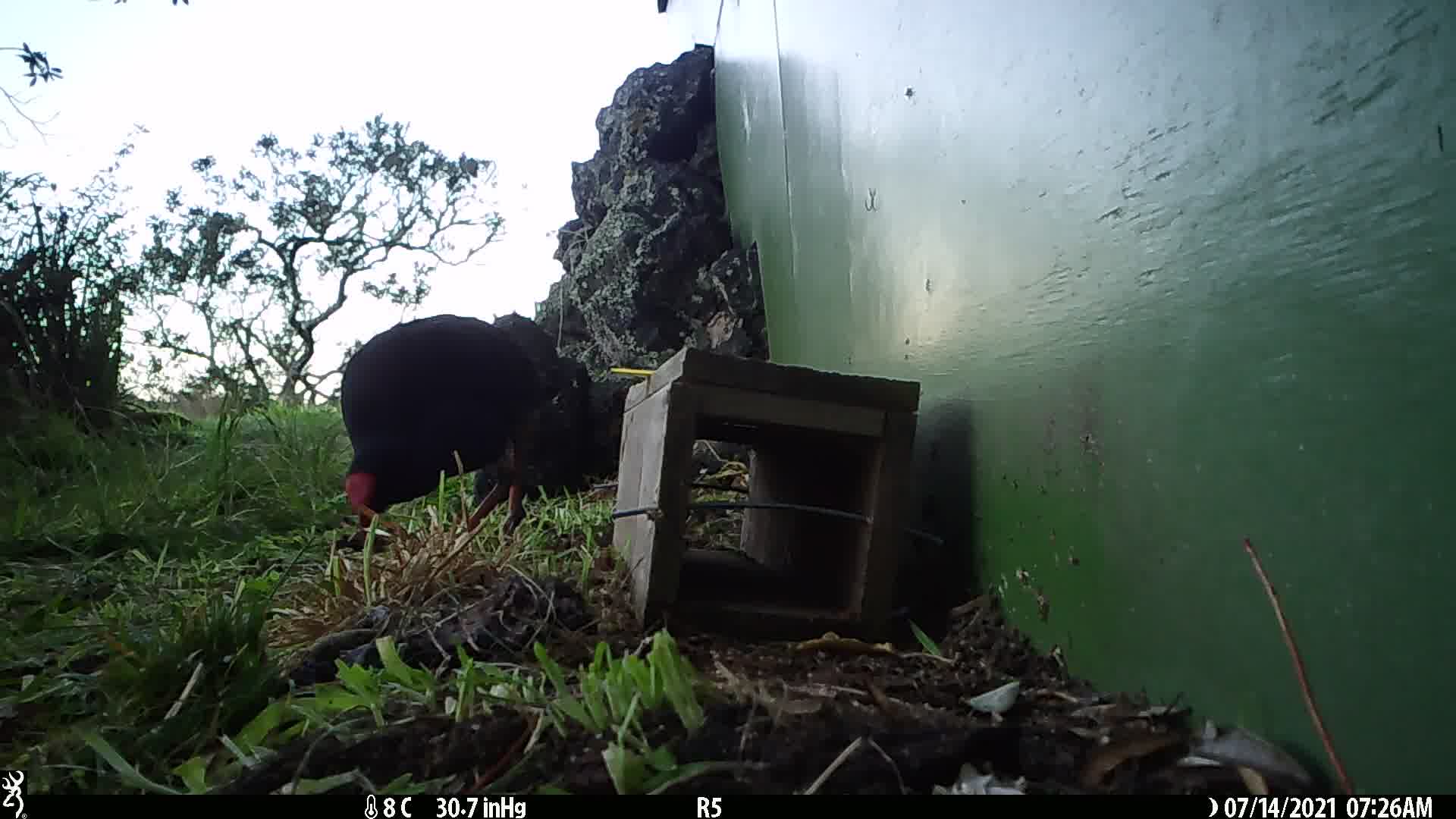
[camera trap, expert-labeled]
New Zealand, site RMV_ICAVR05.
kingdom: Animalia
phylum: Chordata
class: Aves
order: Gruiformes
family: Rallidae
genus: Porphyrio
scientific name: Porphyrio melanotus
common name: australasian swamphen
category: pukeko